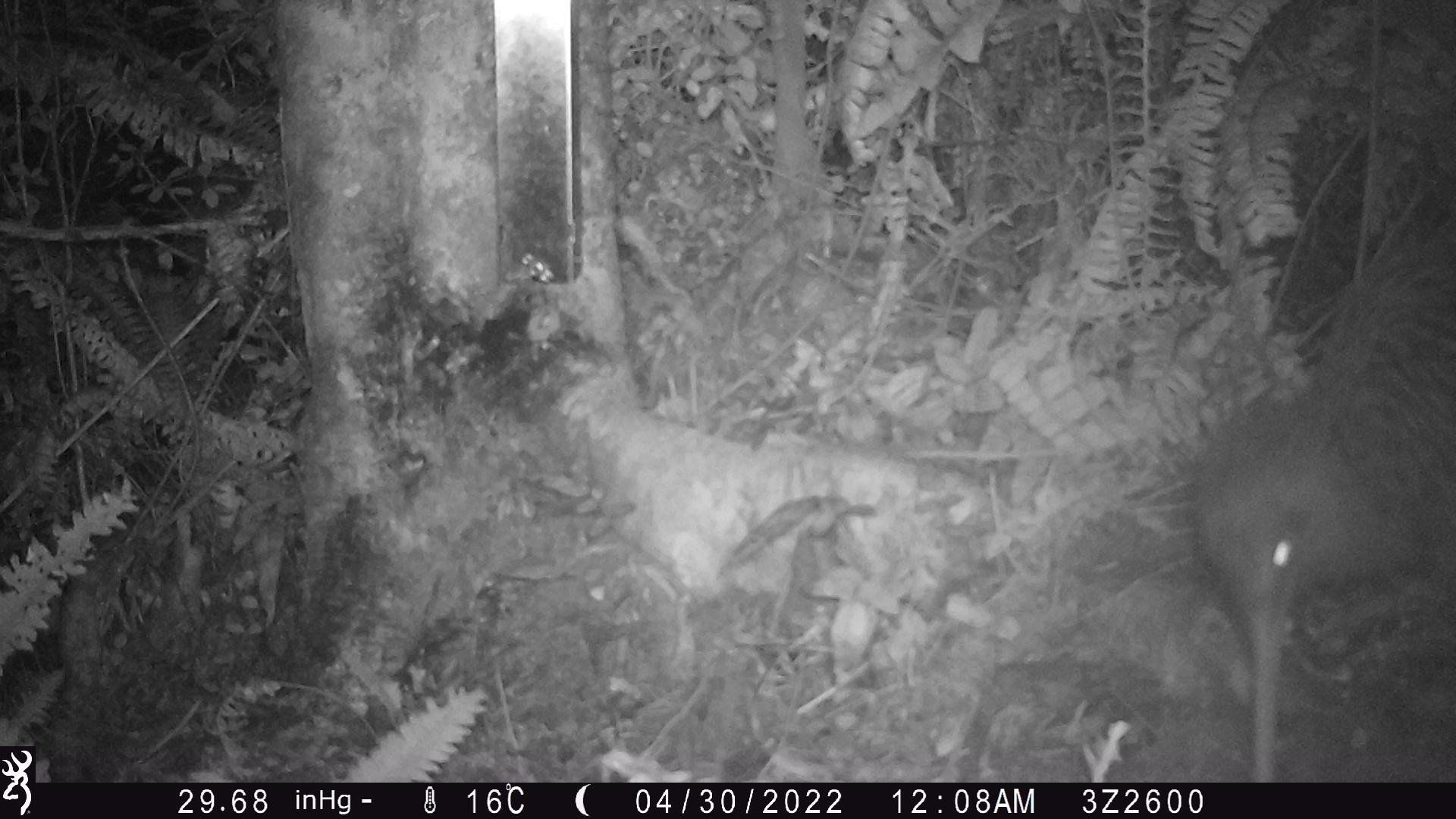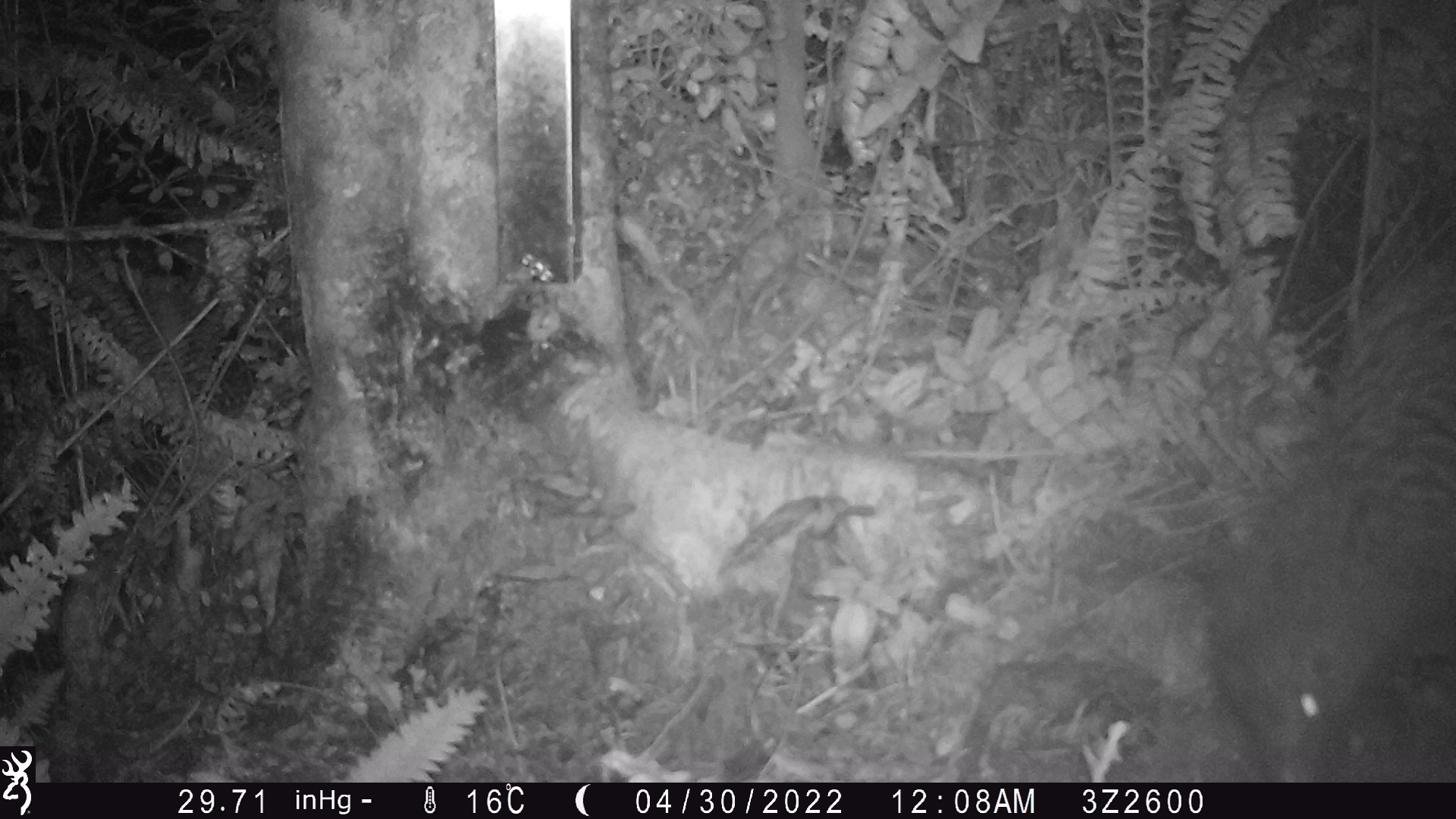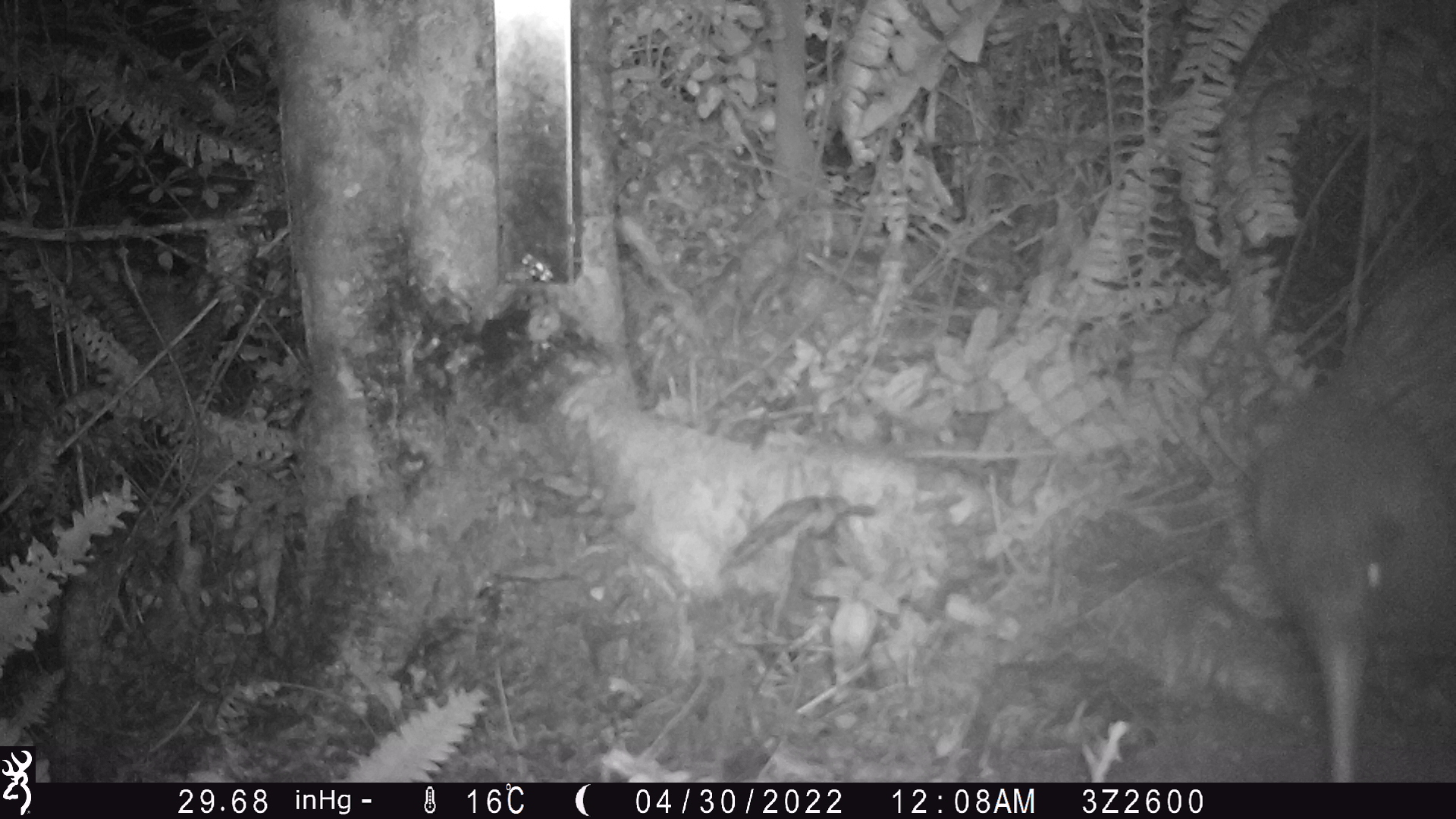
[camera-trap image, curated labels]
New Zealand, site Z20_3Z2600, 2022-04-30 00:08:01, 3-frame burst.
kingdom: Animalia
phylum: Chordata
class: Aves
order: Apterygiformes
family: Apterygidae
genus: Apteryx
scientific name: Apteryx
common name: kiwi